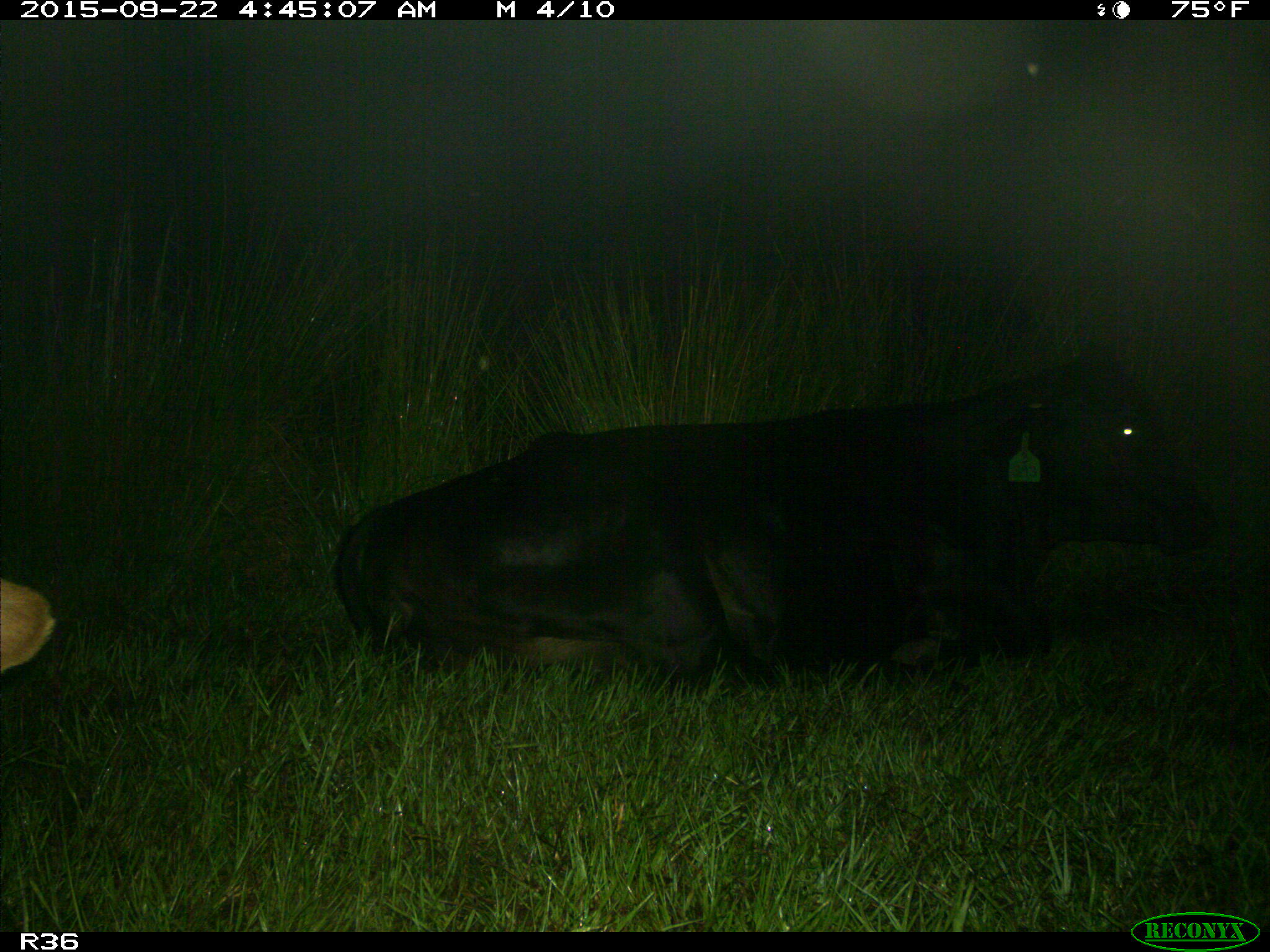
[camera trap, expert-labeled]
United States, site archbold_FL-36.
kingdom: Animalia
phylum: Chordata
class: Mammalia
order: Artiodactyla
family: Bovidae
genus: Bos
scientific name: Bos taurus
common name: domestic cow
Bos taurus (domestic cow).